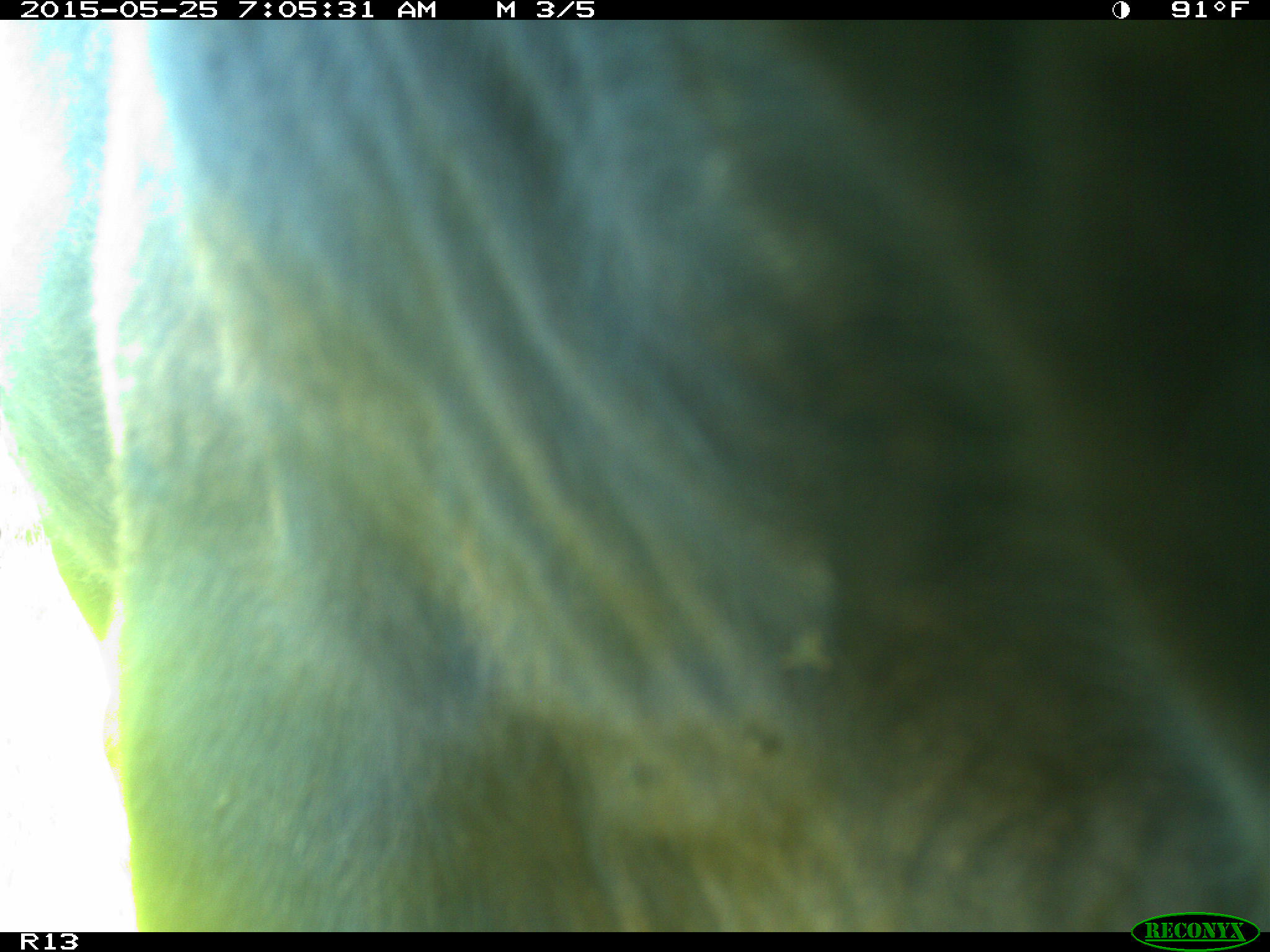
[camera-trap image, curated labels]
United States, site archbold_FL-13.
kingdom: Animalia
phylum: Chordata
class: Mammalia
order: Artiodactyla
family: Bovidae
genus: Bos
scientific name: Bos taurus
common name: domestic cow